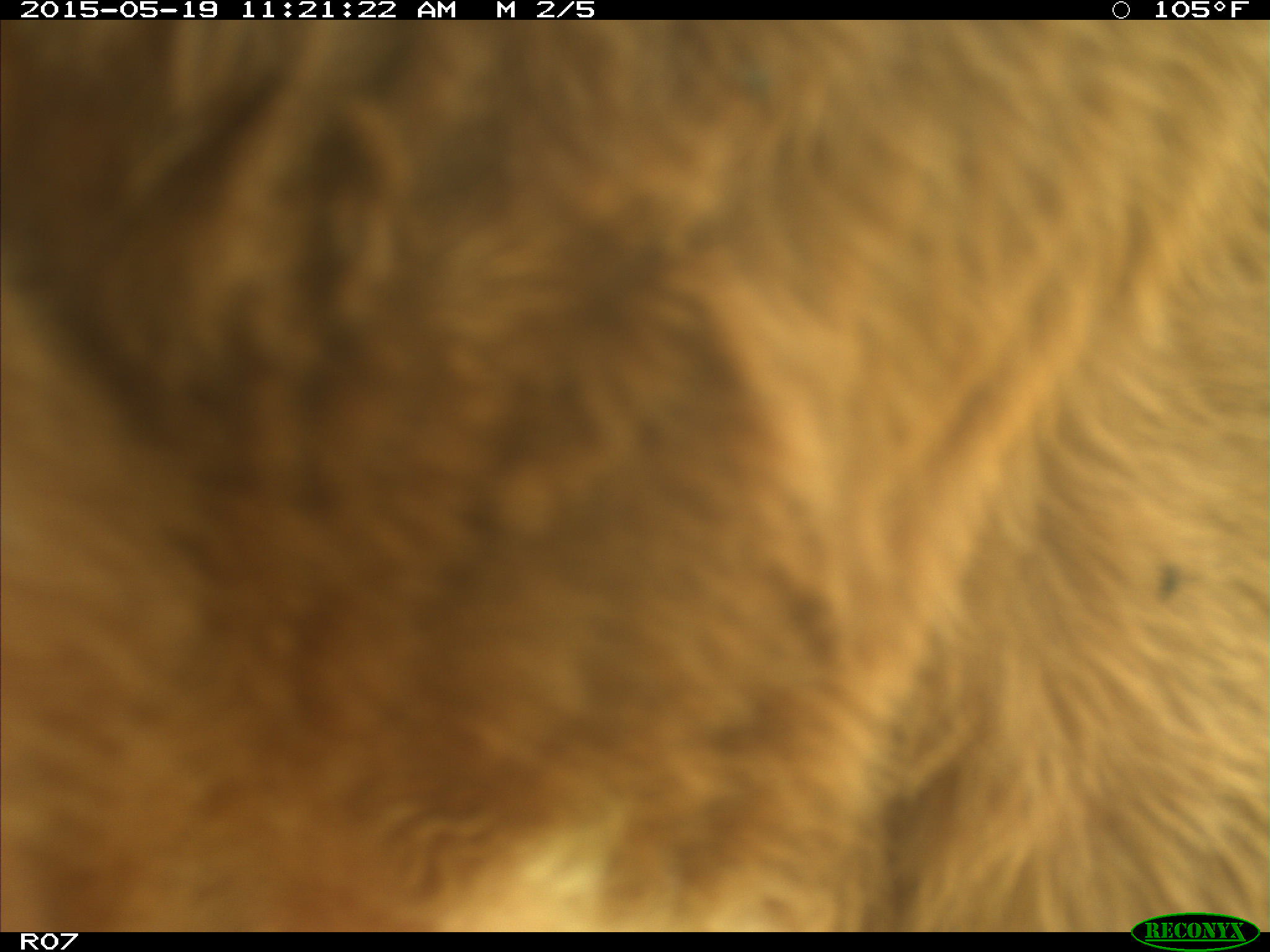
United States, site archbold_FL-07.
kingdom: Animalia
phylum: Chordata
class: Mammalia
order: Artiodactyla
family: Bovidae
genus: Bos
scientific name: Bos taurus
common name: domestic cow